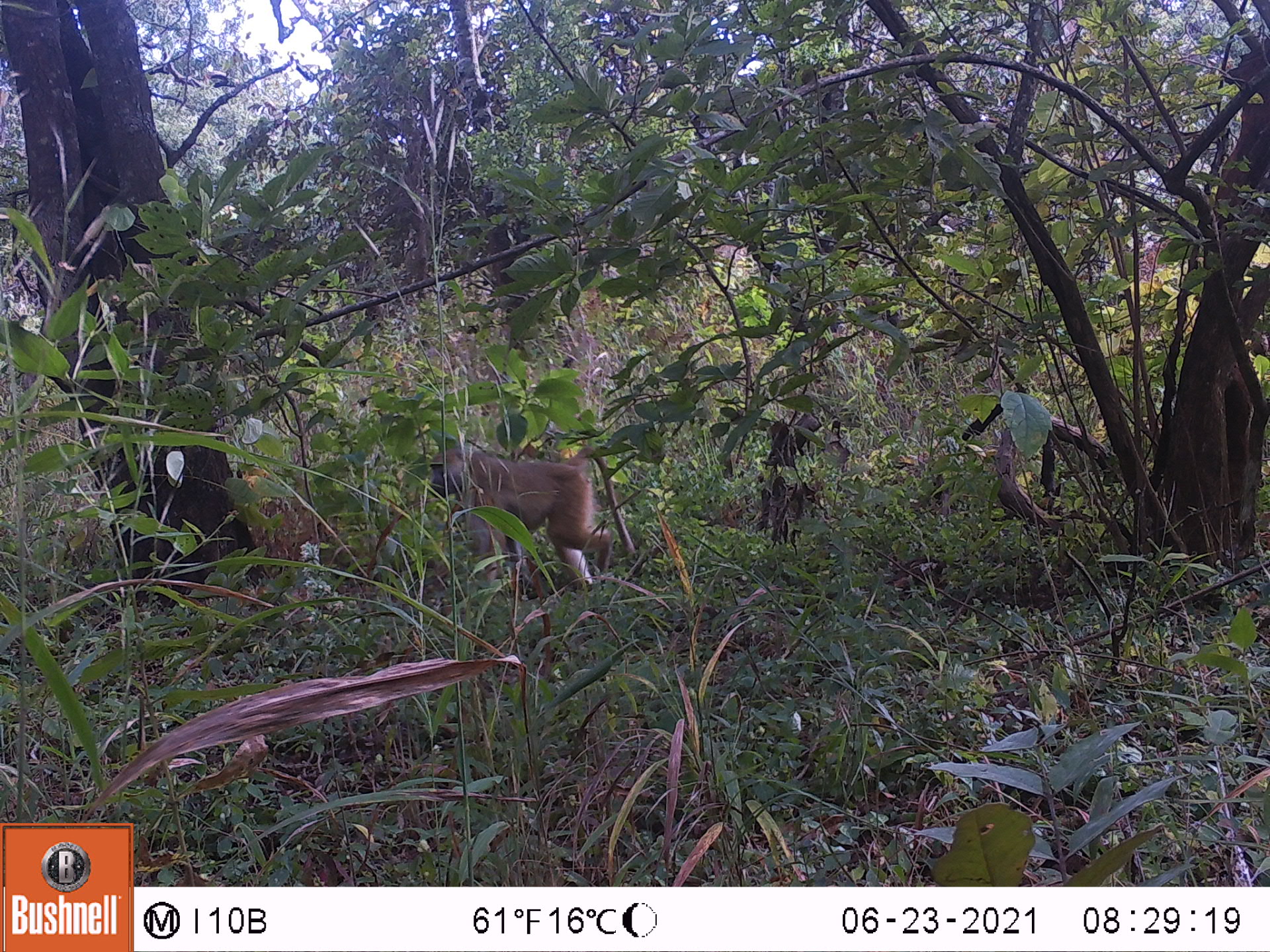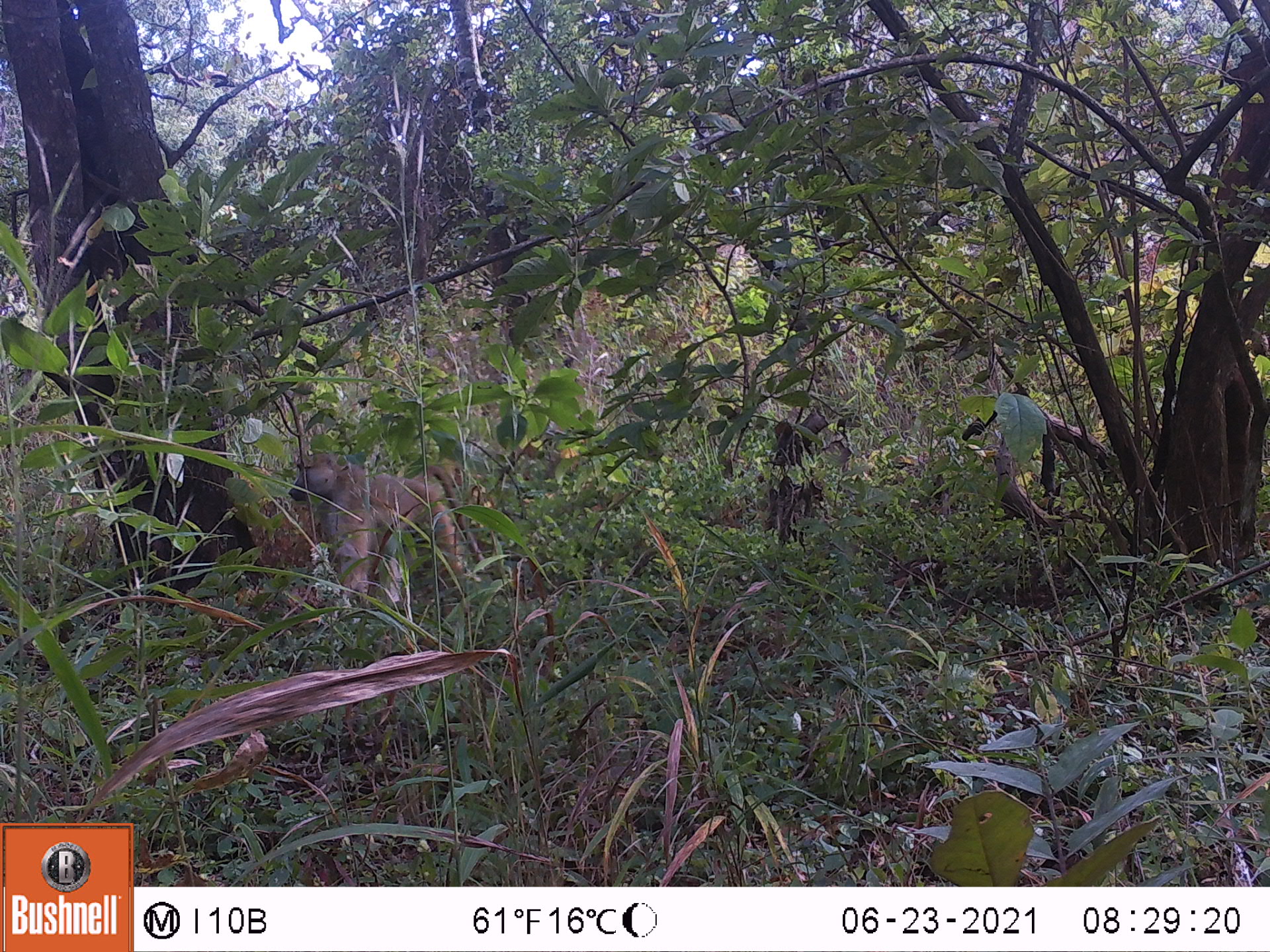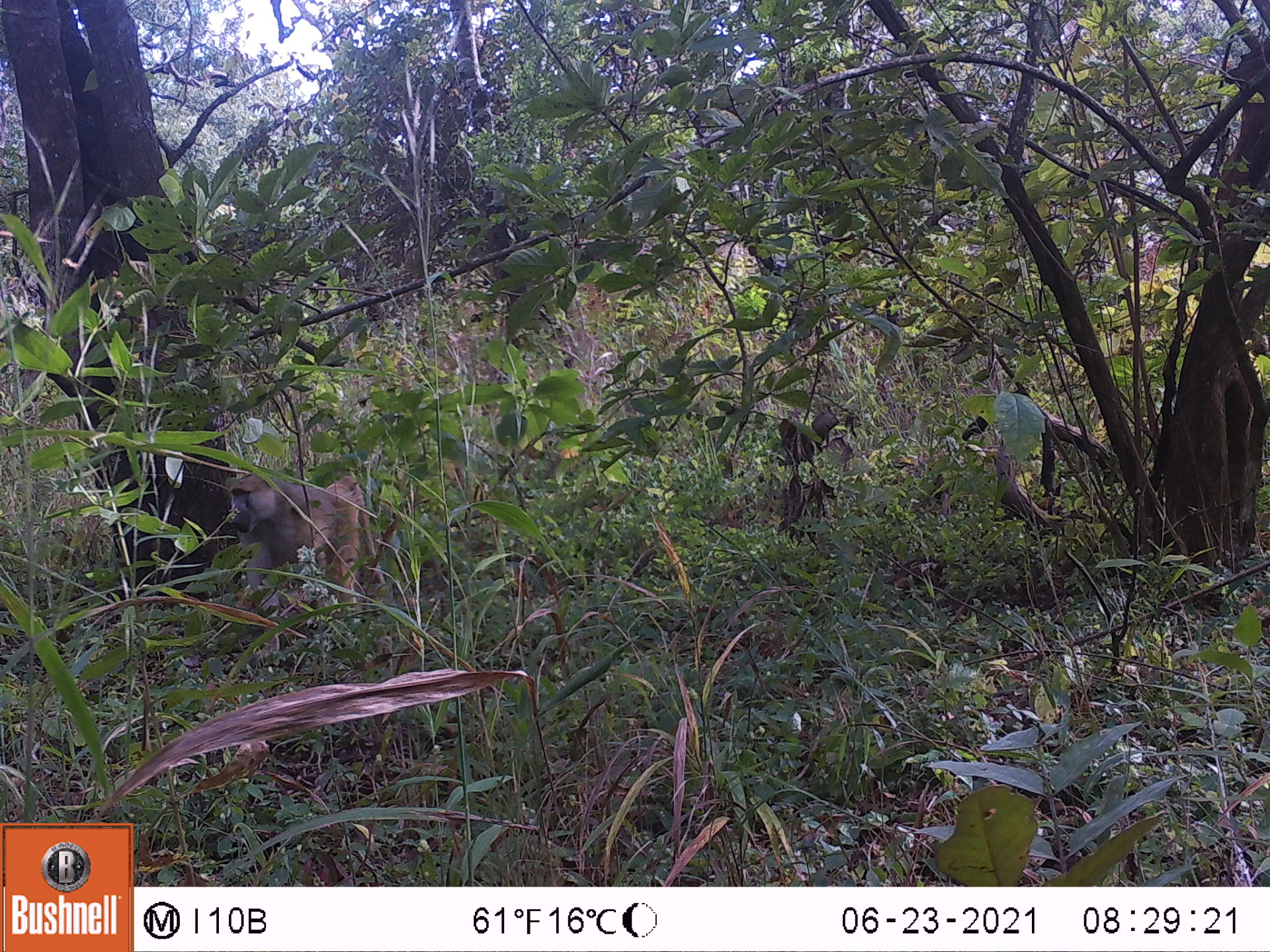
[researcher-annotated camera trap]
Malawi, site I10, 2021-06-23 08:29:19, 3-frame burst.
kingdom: Animalia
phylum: Chordata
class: Mammalia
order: Primates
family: Cercopithecidae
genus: Papio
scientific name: Papio cynocephalus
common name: yellow baboon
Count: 1.